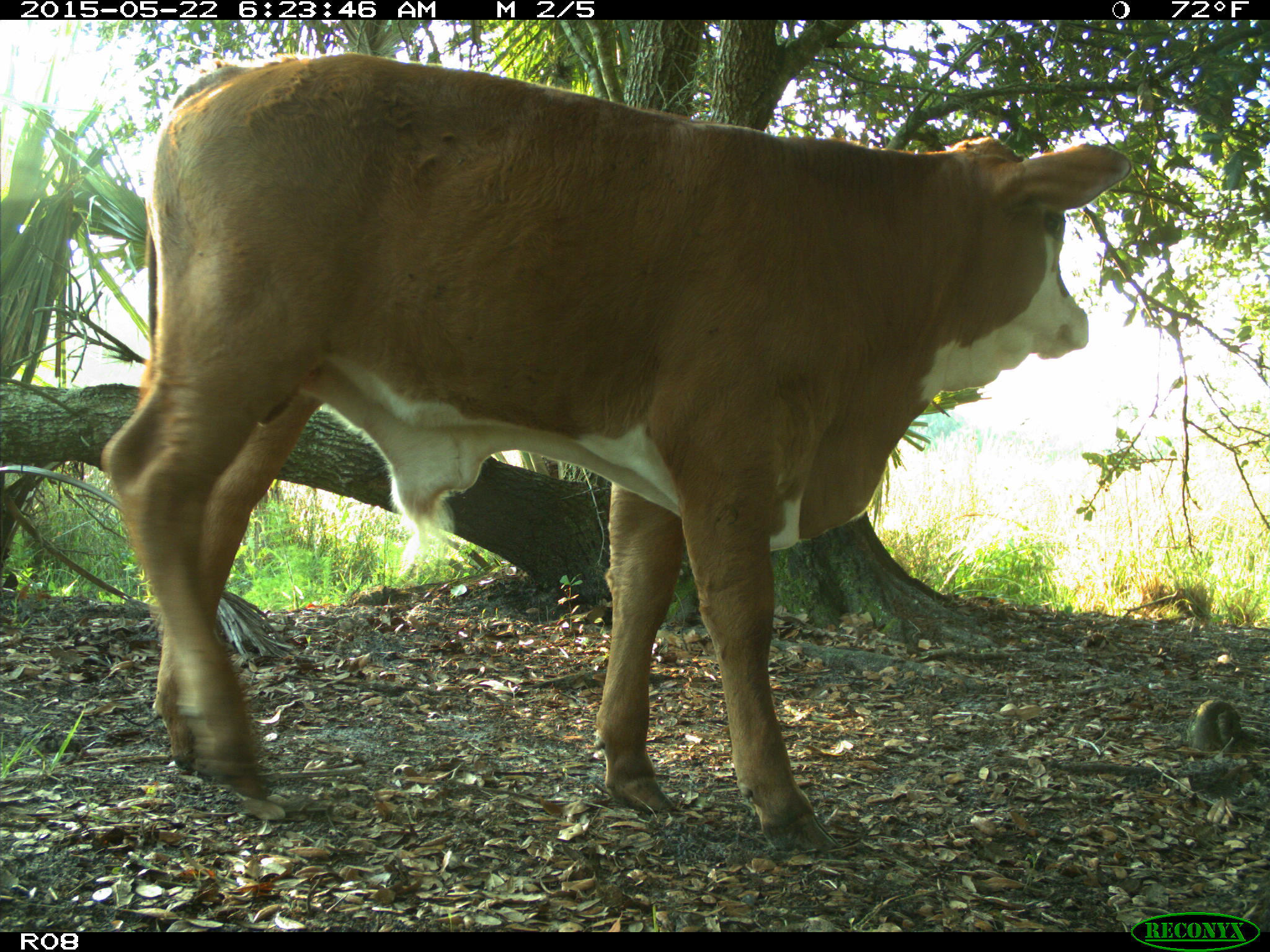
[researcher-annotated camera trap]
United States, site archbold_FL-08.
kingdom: Animalia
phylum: Chordata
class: Mammalia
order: Artiodactyla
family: Bovidae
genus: Bos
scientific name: Bos taurus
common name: domestic cow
Bos taurus (domestic cow).